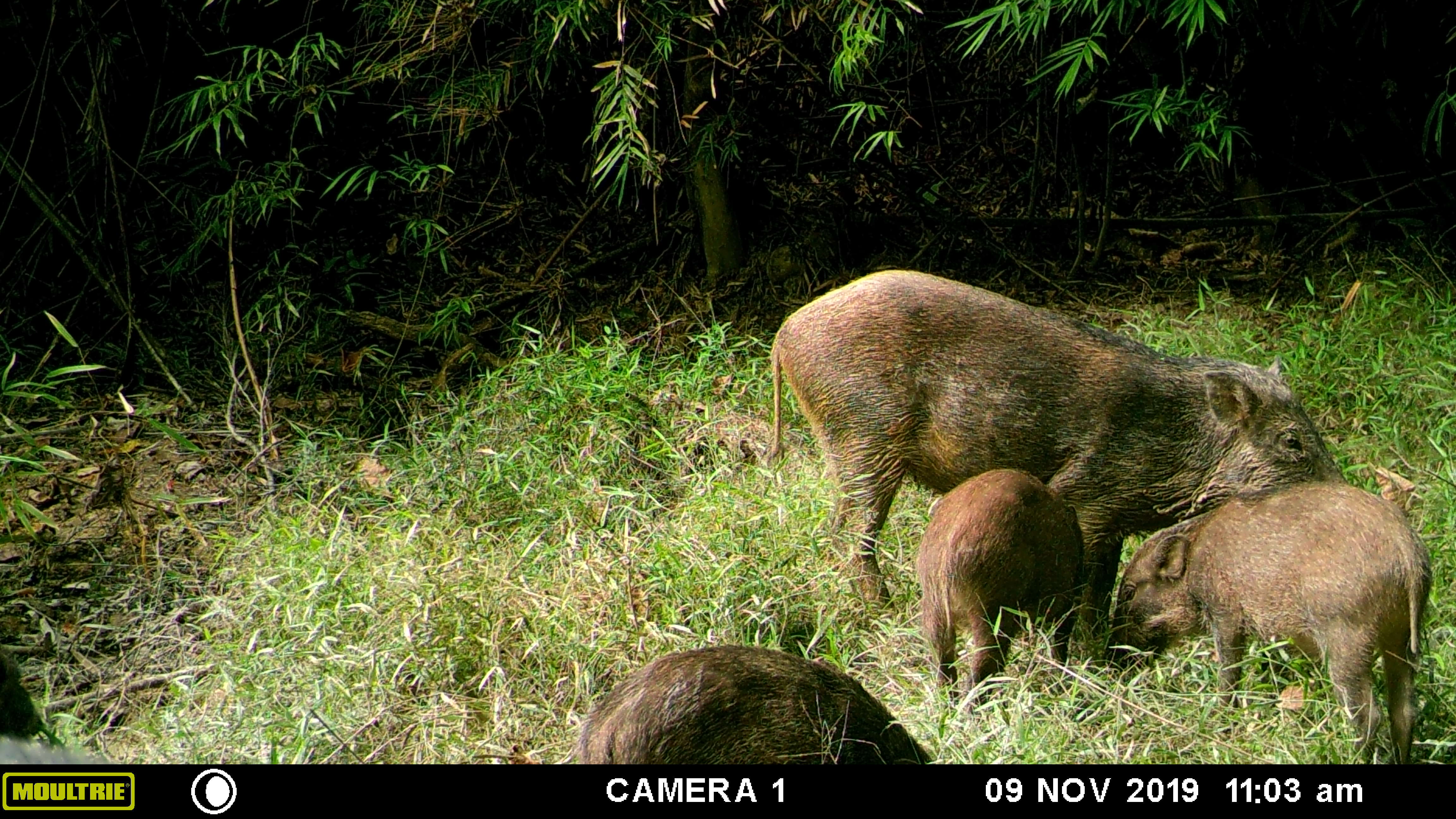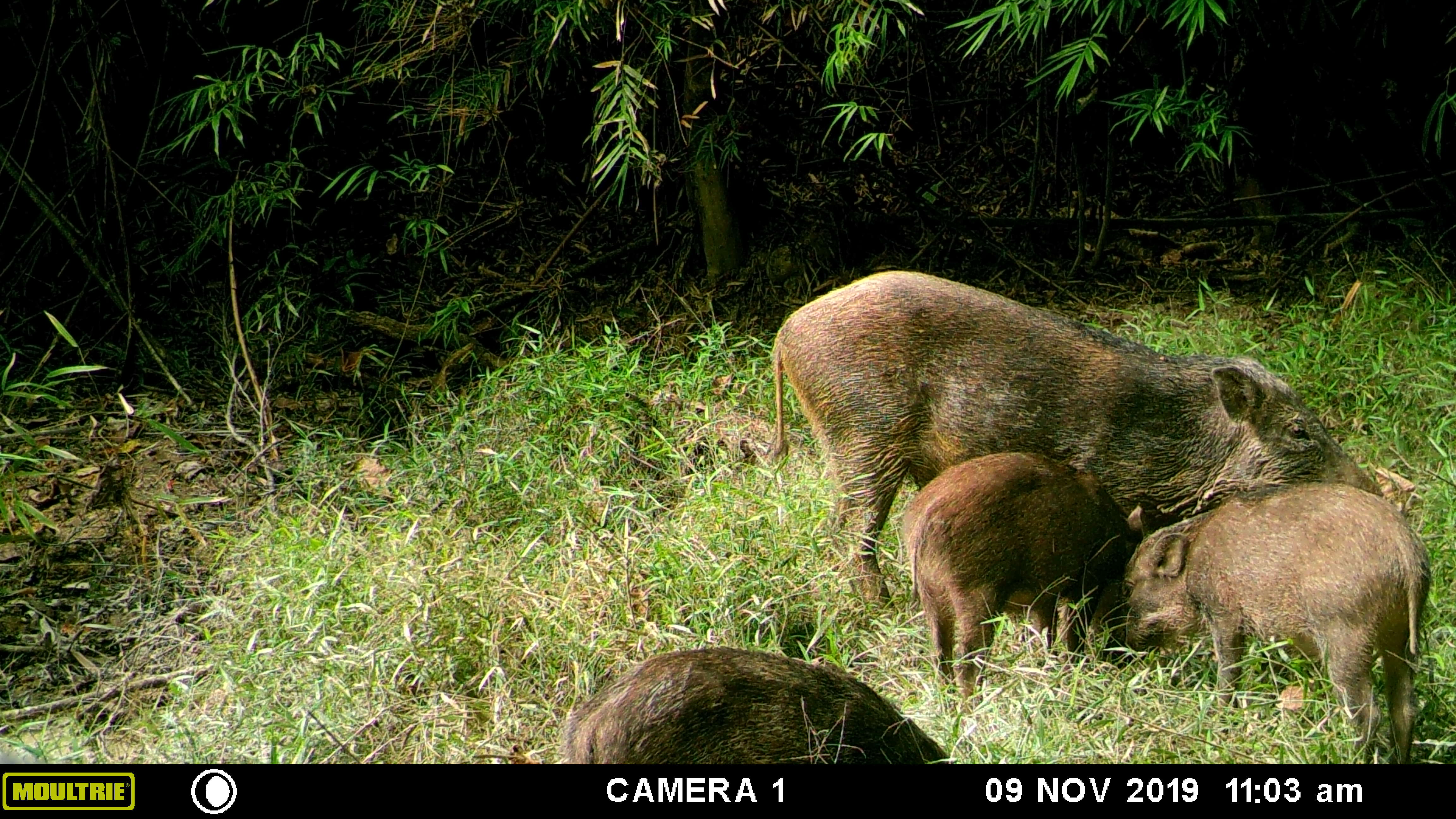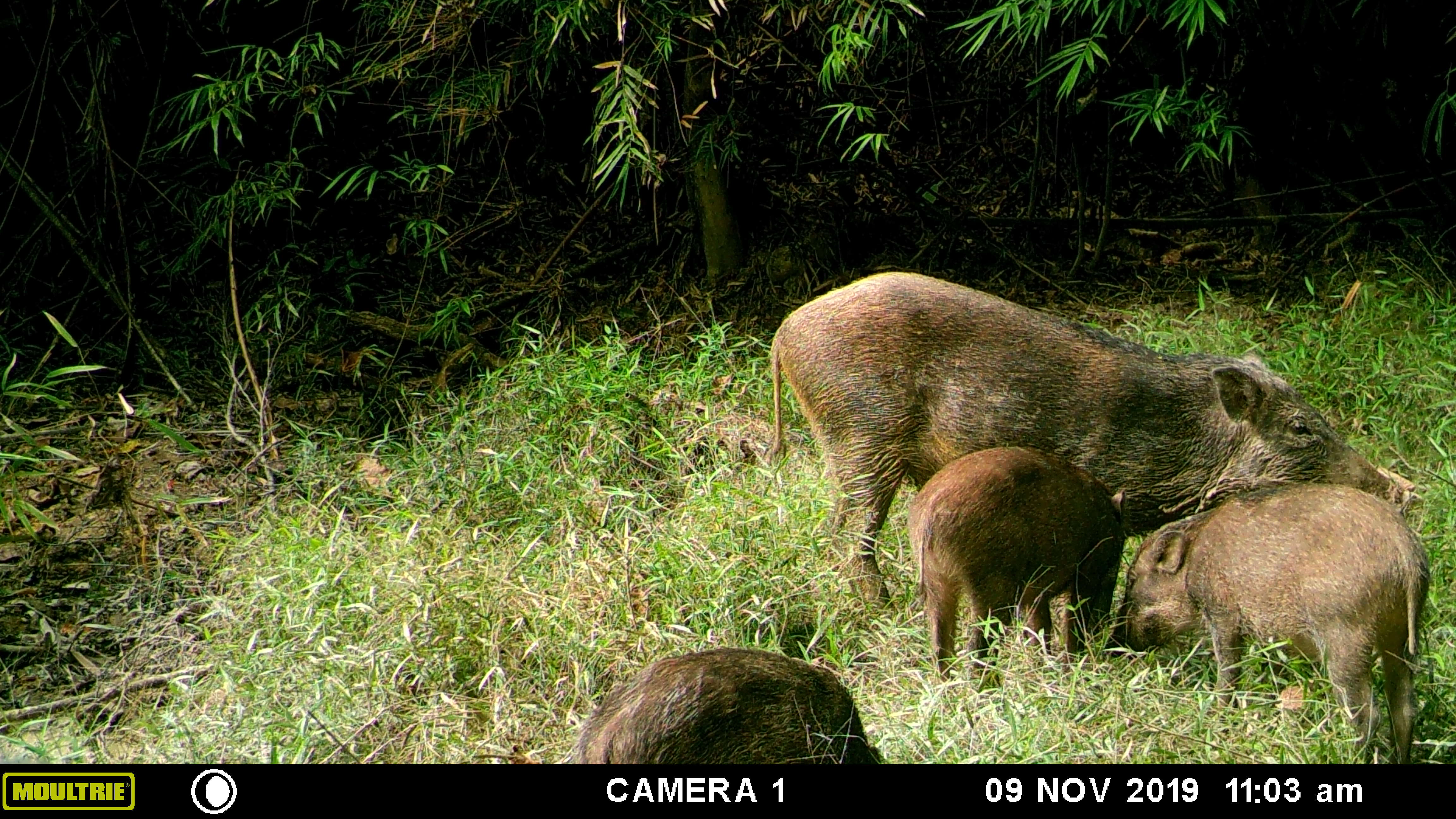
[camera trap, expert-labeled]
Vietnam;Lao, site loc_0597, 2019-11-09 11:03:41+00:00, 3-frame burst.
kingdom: Animalia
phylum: Chordata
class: Mammalia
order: Artiodactyla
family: Suidae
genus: Sus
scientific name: Sus scrofa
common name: eurasian wild pig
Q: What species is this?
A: Eurasian wild pig (Sus scrofa).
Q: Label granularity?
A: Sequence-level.